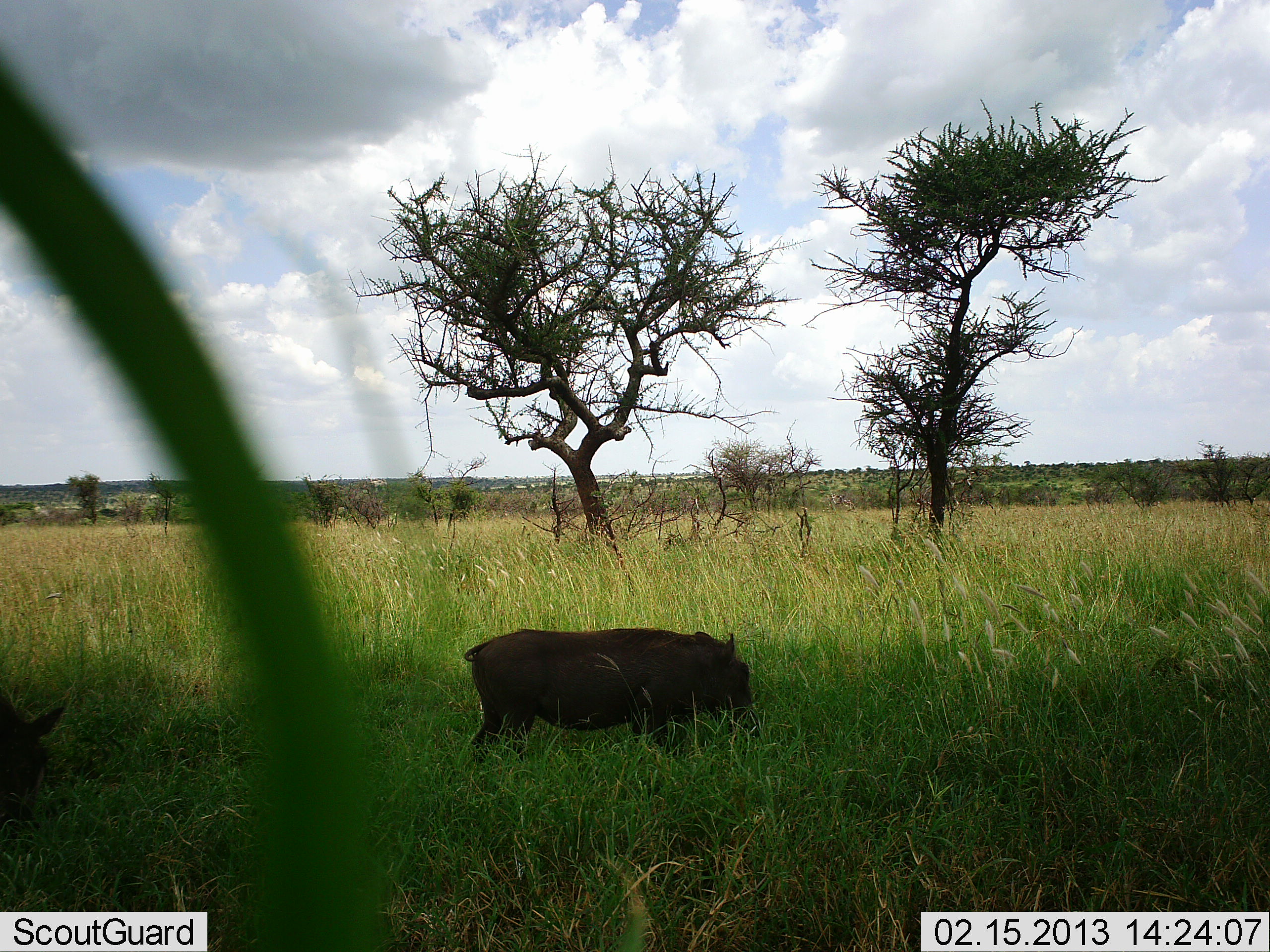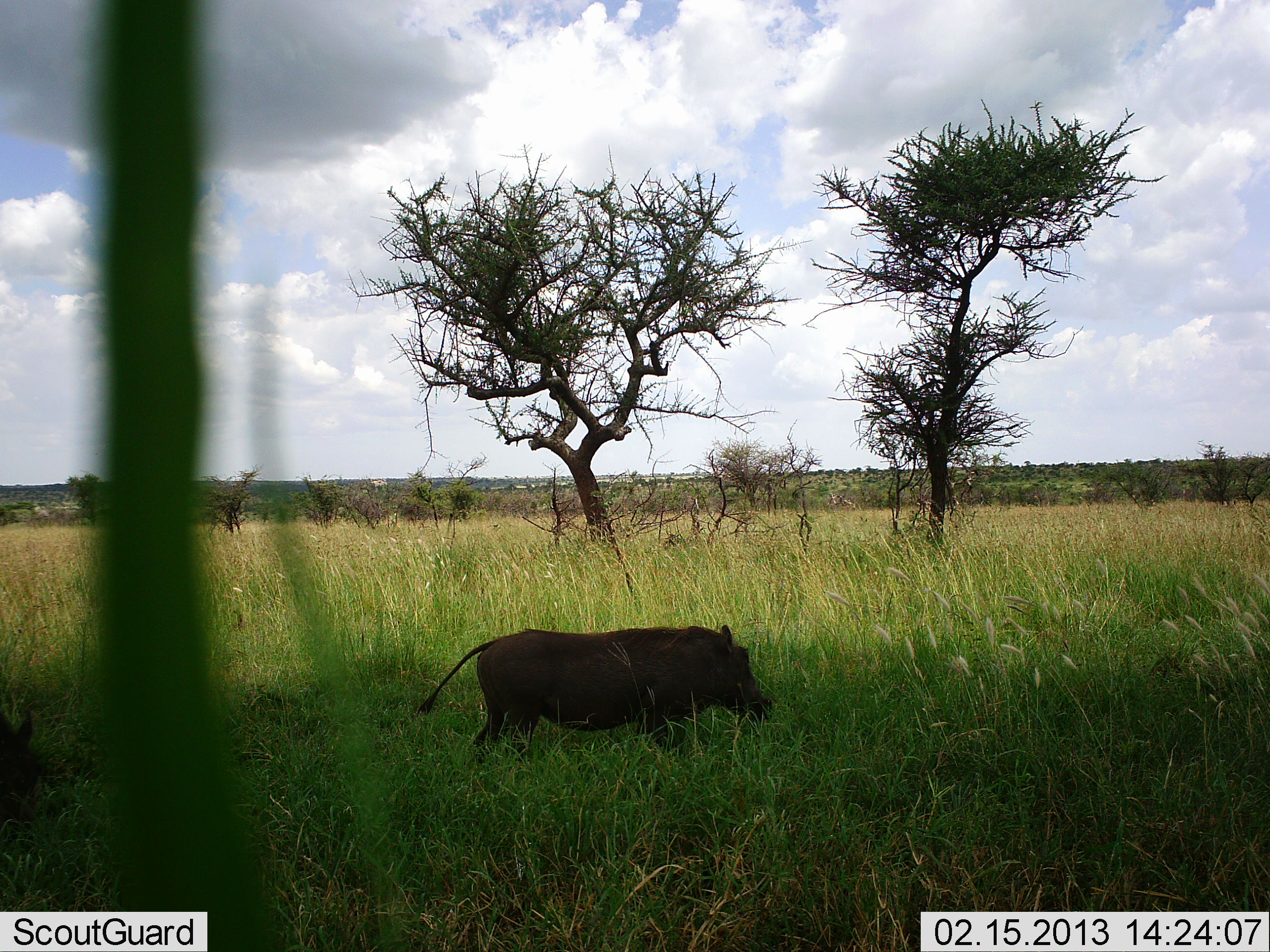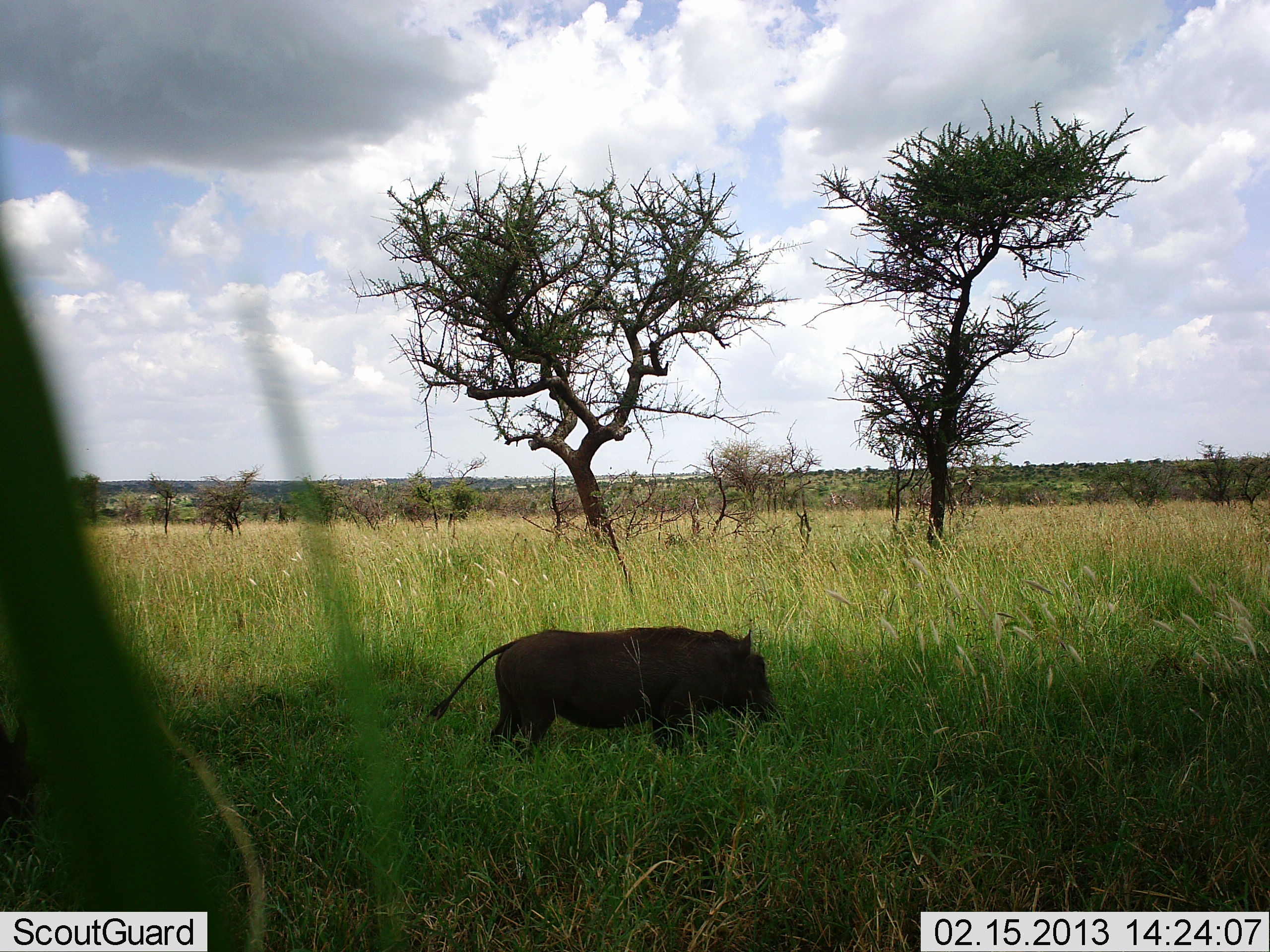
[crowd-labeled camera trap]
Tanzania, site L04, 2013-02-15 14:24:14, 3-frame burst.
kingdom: Animalia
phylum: Chordata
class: Mammalia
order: Artiodactyla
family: Suidae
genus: Phacochoerus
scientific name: Phacochoerus africanus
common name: warthog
Warthog (Phacochoerus africanus), count 1. Behavior (volunteer vote fractions): standing 41%, resting 0%, moving 18%, interacting 0%. Young present (vote fraction): 0%. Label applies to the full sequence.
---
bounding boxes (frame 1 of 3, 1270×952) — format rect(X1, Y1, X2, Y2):
animal: rect(463, 627, 762, 764)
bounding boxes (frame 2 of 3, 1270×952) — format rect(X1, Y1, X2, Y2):
animal: rect(415, 624, 774, 766)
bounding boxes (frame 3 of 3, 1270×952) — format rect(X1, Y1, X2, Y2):
animal: rect(427, 625, 787, 764)